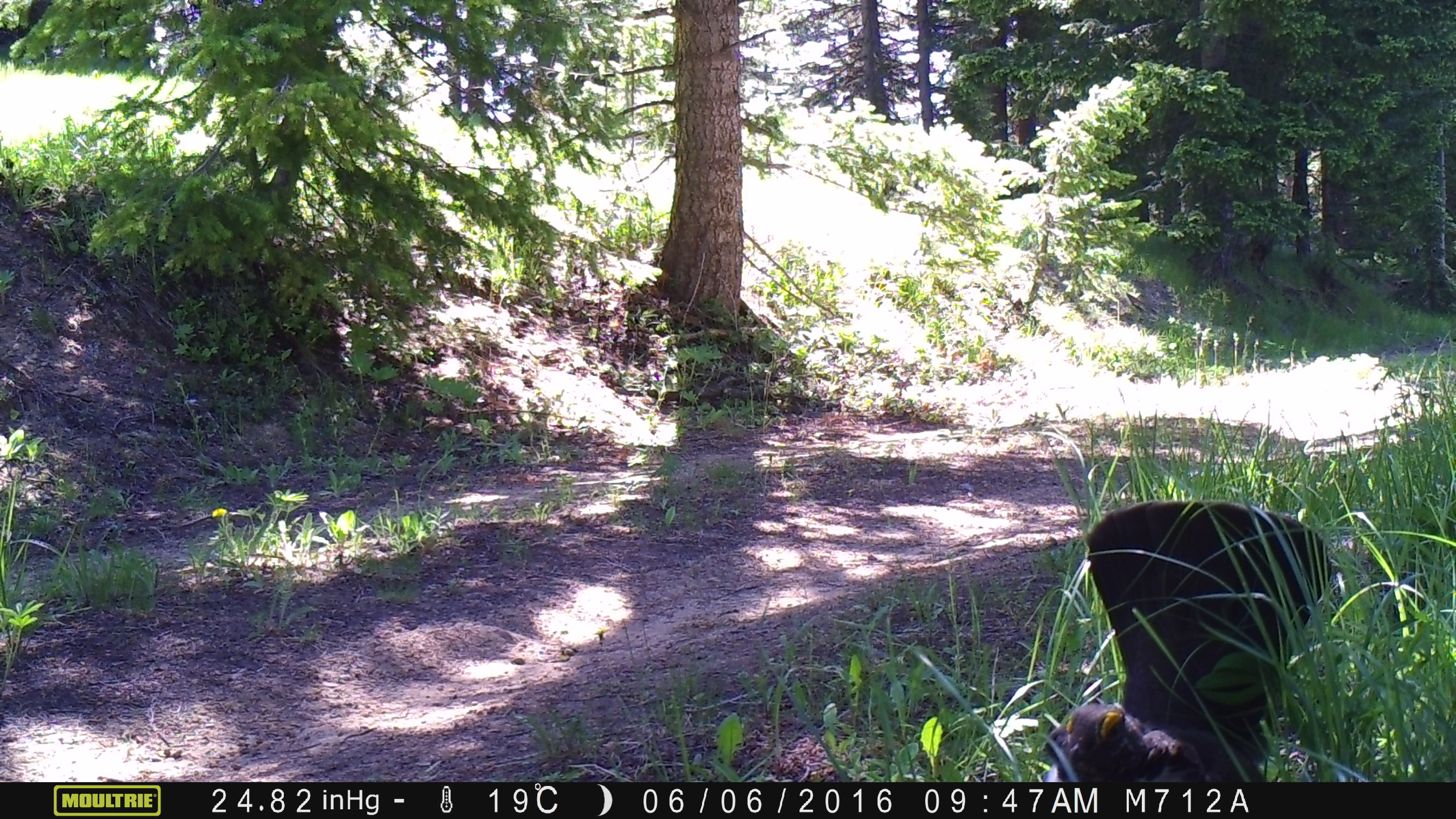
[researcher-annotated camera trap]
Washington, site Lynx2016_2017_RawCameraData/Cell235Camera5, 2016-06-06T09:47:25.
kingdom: Animalia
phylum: Chordata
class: Aves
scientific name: Aves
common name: birds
Aves (birds). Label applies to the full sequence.